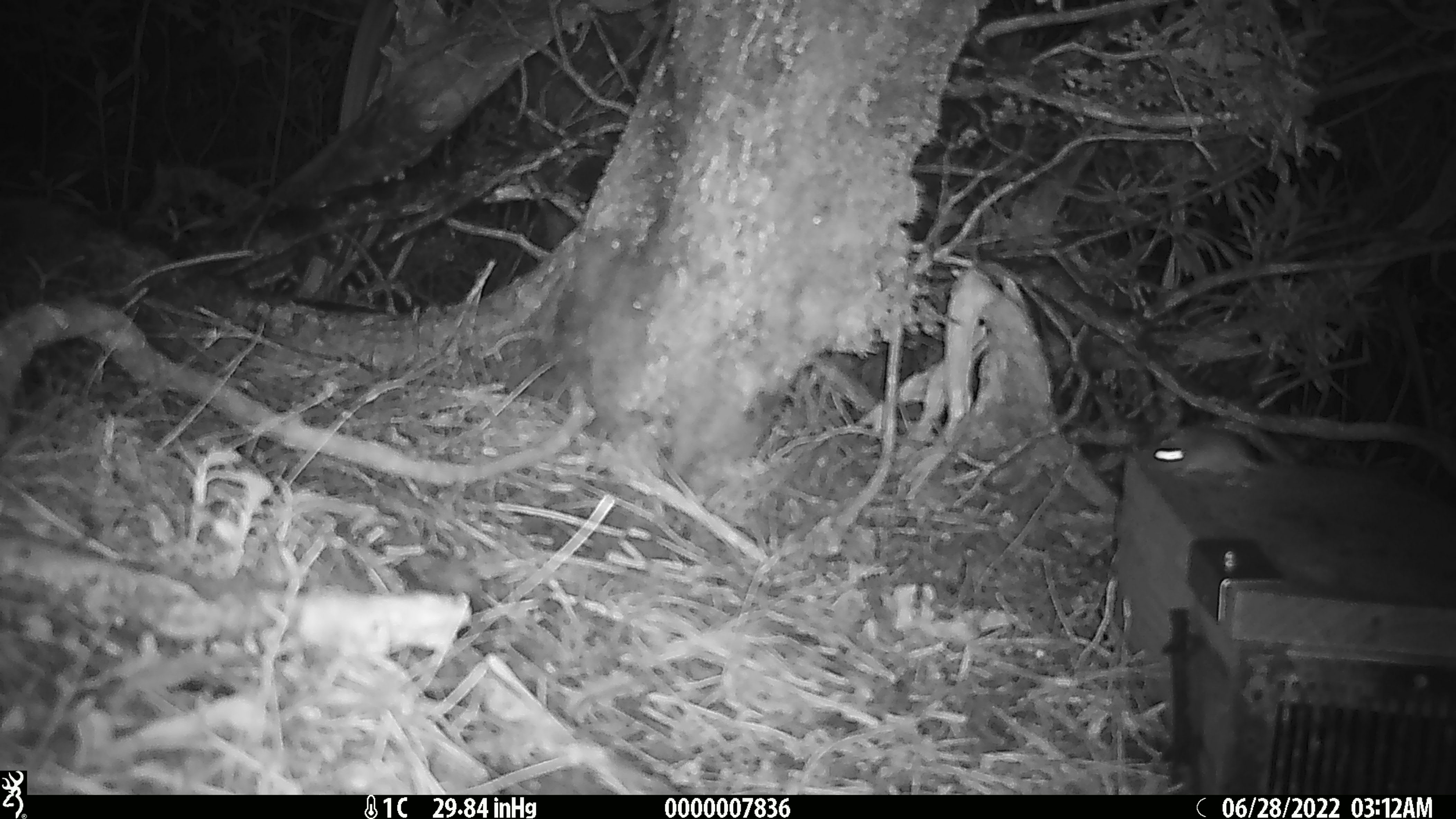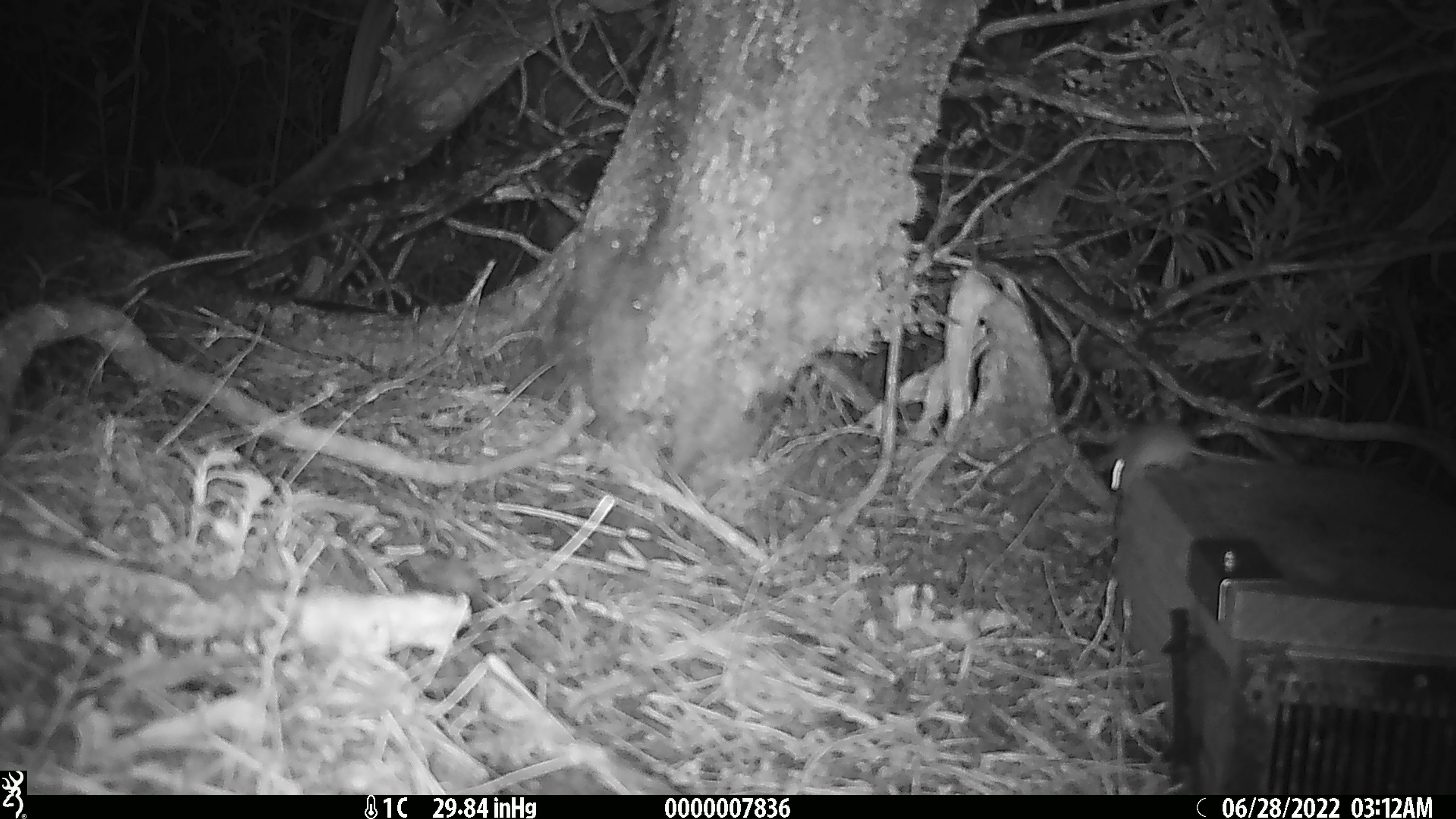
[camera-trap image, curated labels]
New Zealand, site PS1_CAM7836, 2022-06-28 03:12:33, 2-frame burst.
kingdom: Animalia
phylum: Chordata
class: Mammalia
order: Rodentia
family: Muridae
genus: Mus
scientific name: Mus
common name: mouse